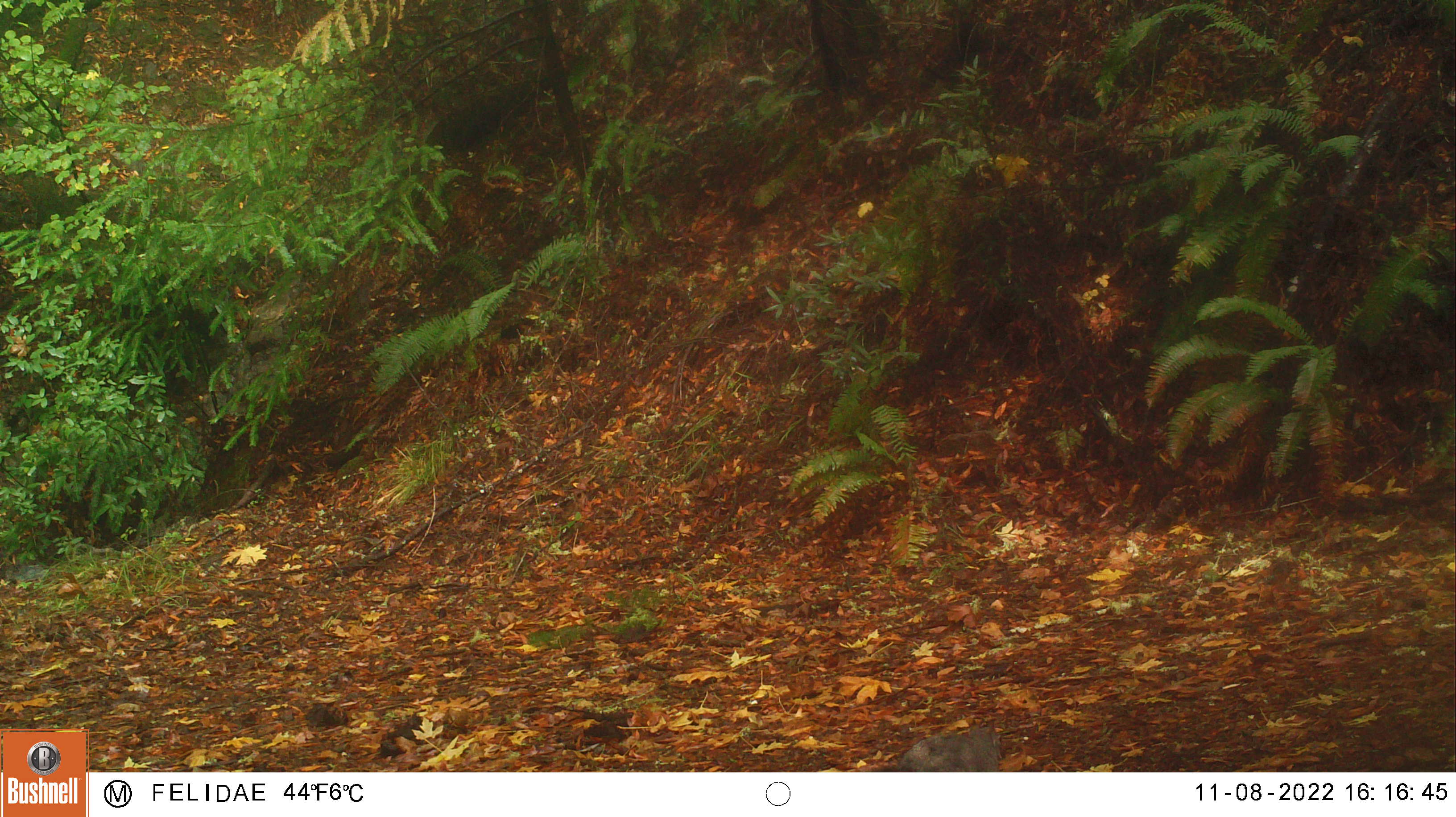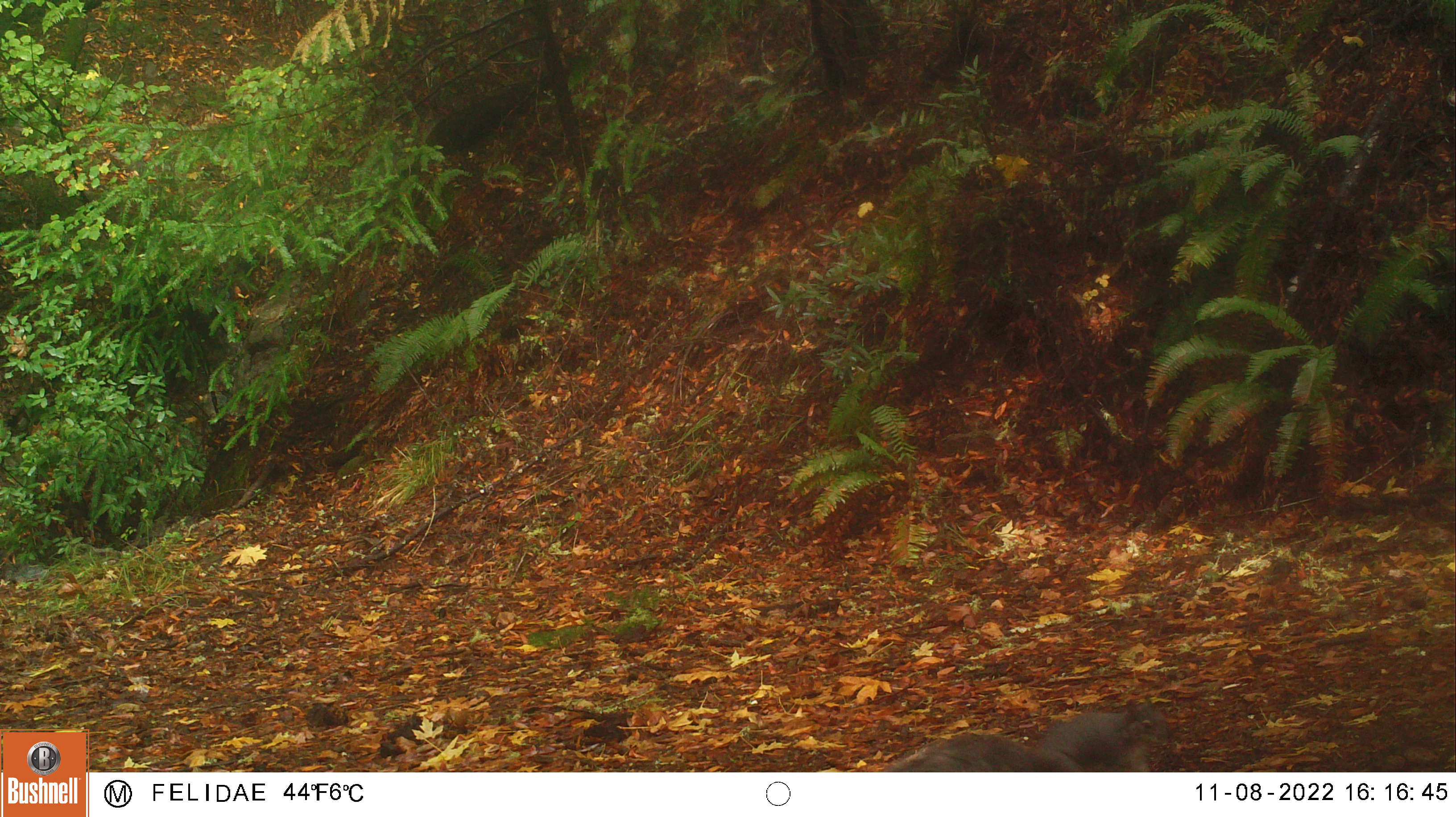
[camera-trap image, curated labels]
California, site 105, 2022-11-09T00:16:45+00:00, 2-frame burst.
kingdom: Animalia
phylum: Chordata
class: Mammalia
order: Rodentia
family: Sciuridae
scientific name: Sciuridae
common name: squirrel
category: unknown squirrel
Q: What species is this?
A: Unknown squirrel (squirrel) (Sciuridae).